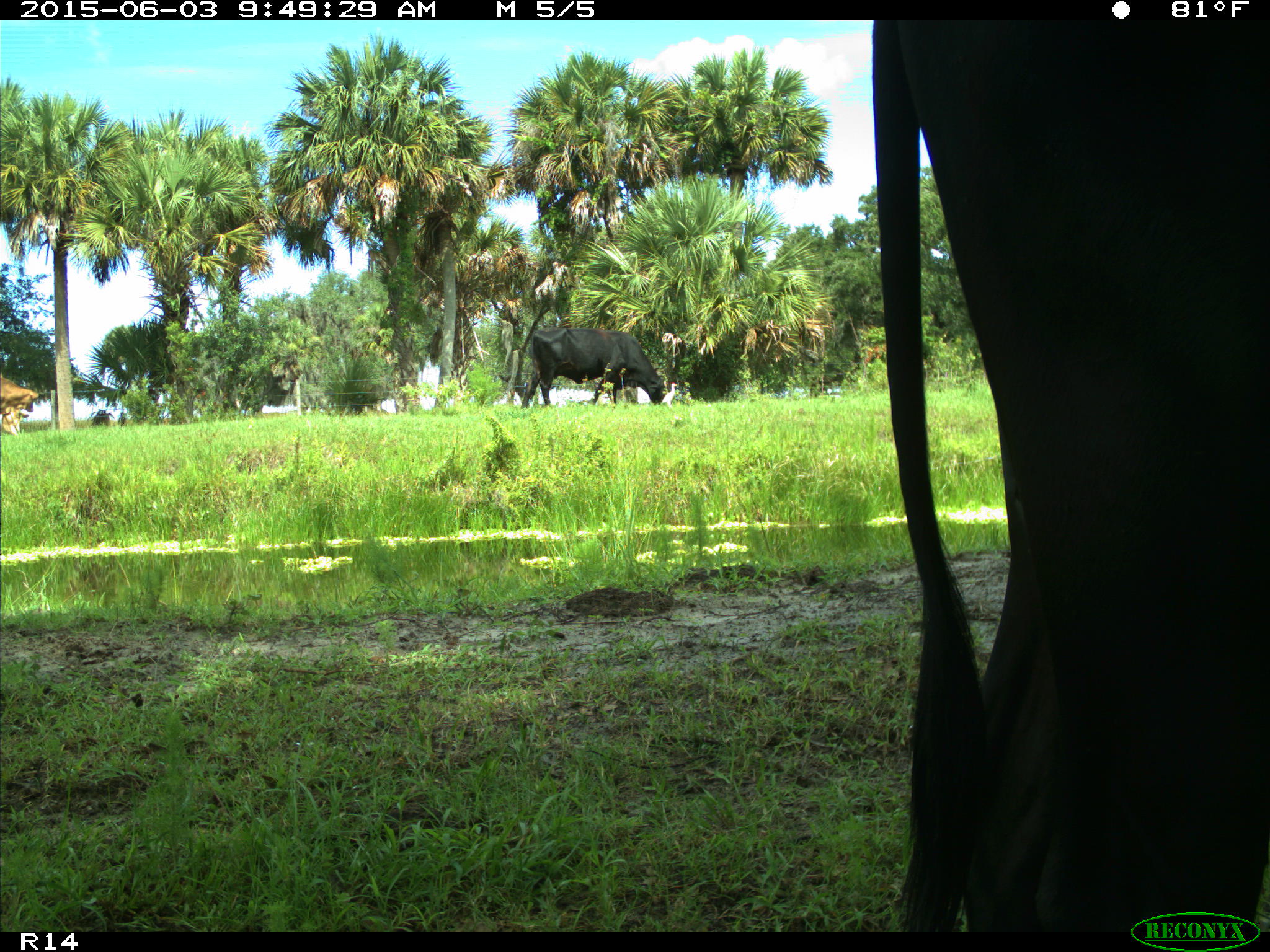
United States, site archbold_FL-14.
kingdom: Animalia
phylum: Chordata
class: Mammalia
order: Artiodactyla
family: Bovidae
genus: Bos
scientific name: Bos taurus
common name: domestic cow